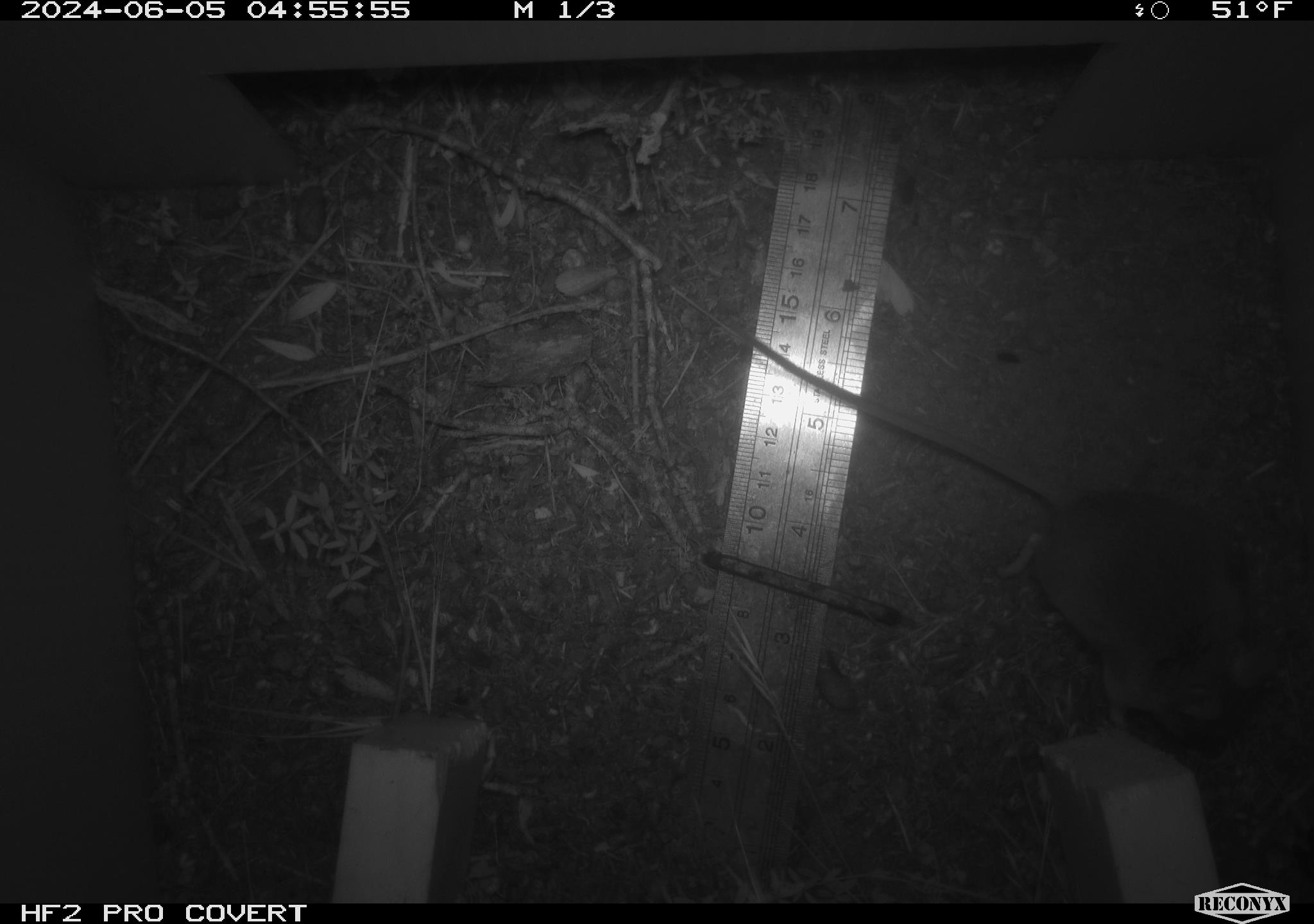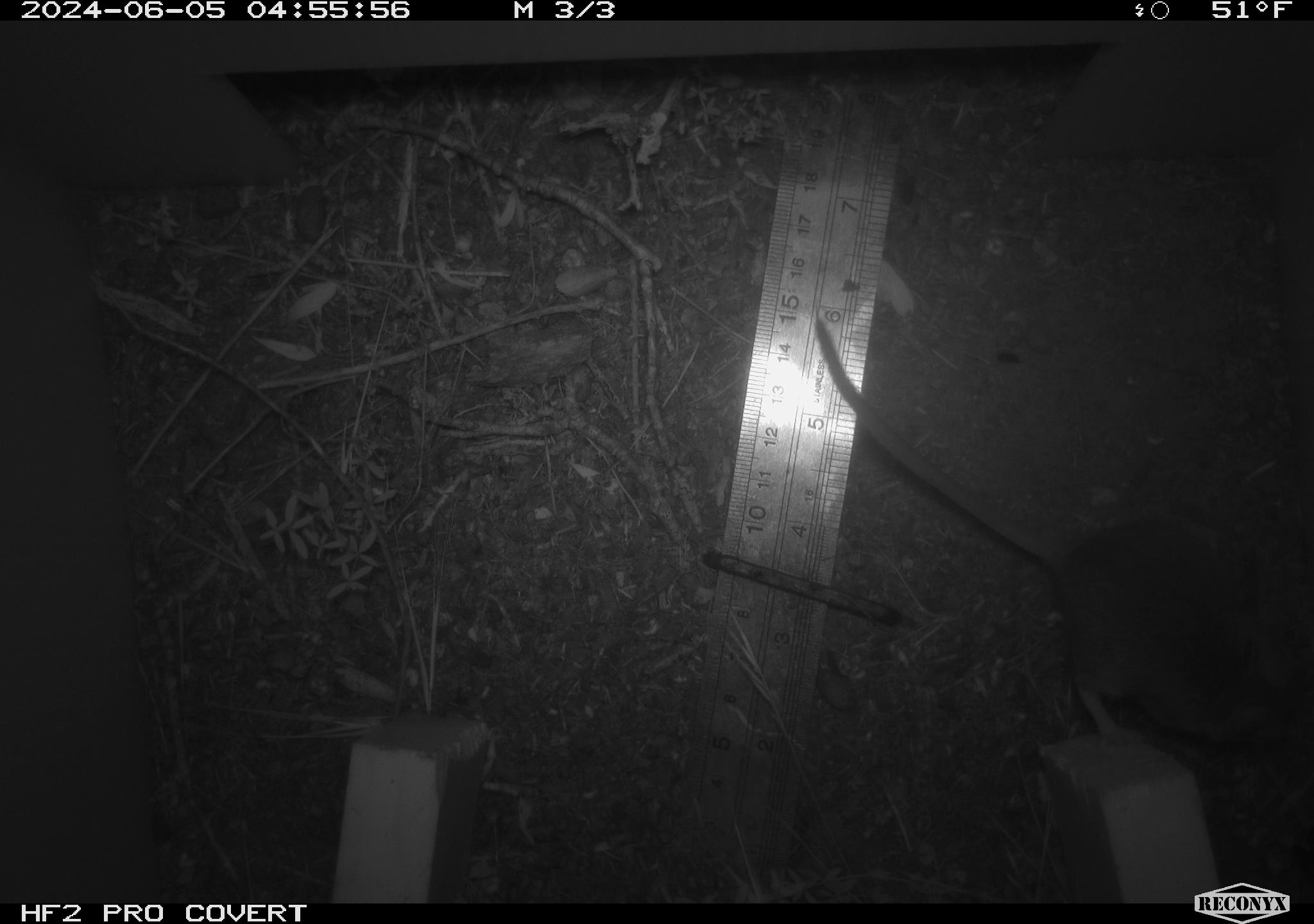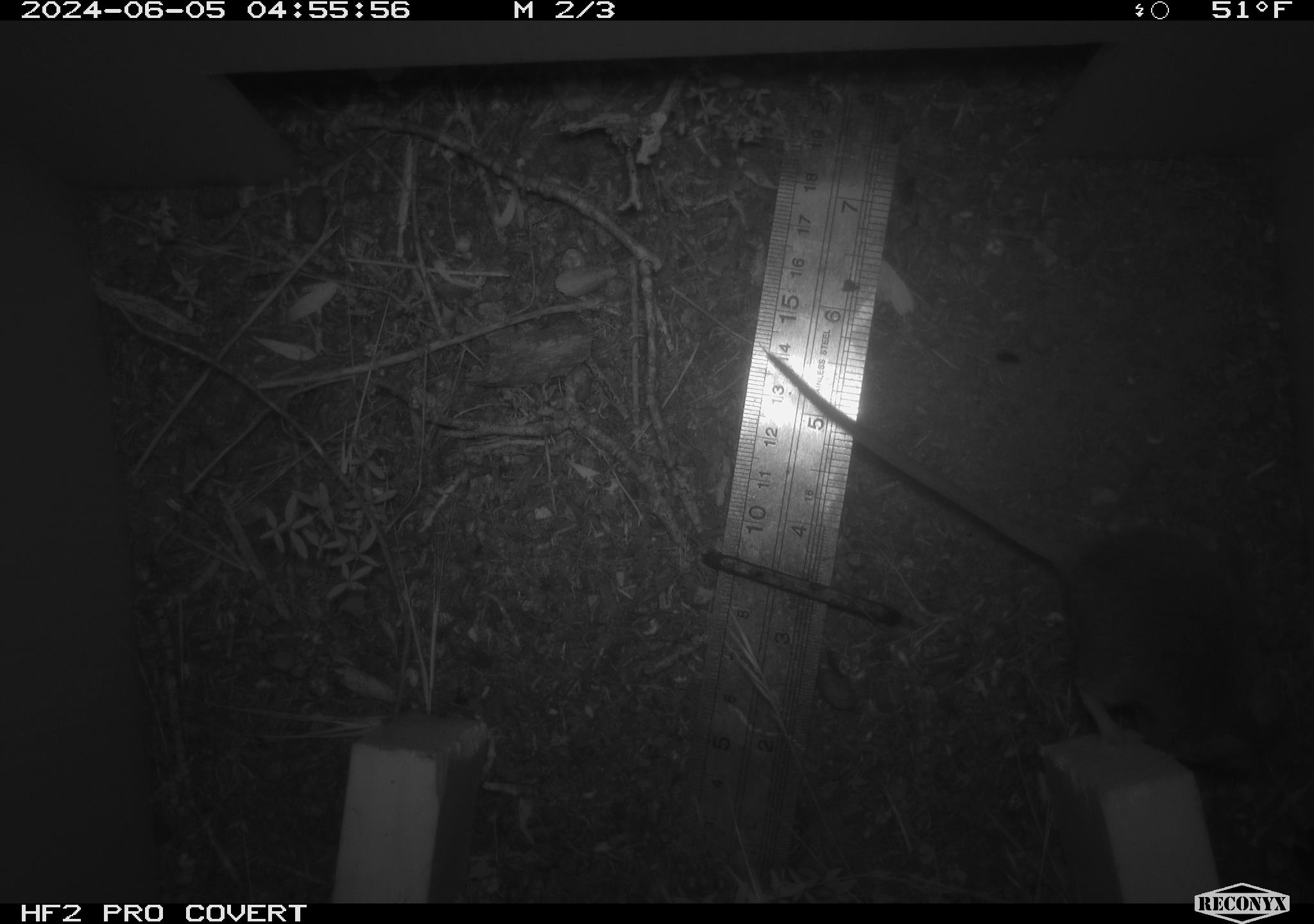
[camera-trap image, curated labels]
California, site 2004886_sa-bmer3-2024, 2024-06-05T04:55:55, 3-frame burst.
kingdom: Animalia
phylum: Chordata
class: Mammalia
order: Rodentia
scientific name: Rodentia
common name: mouse species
Mouse species (Rodentia).